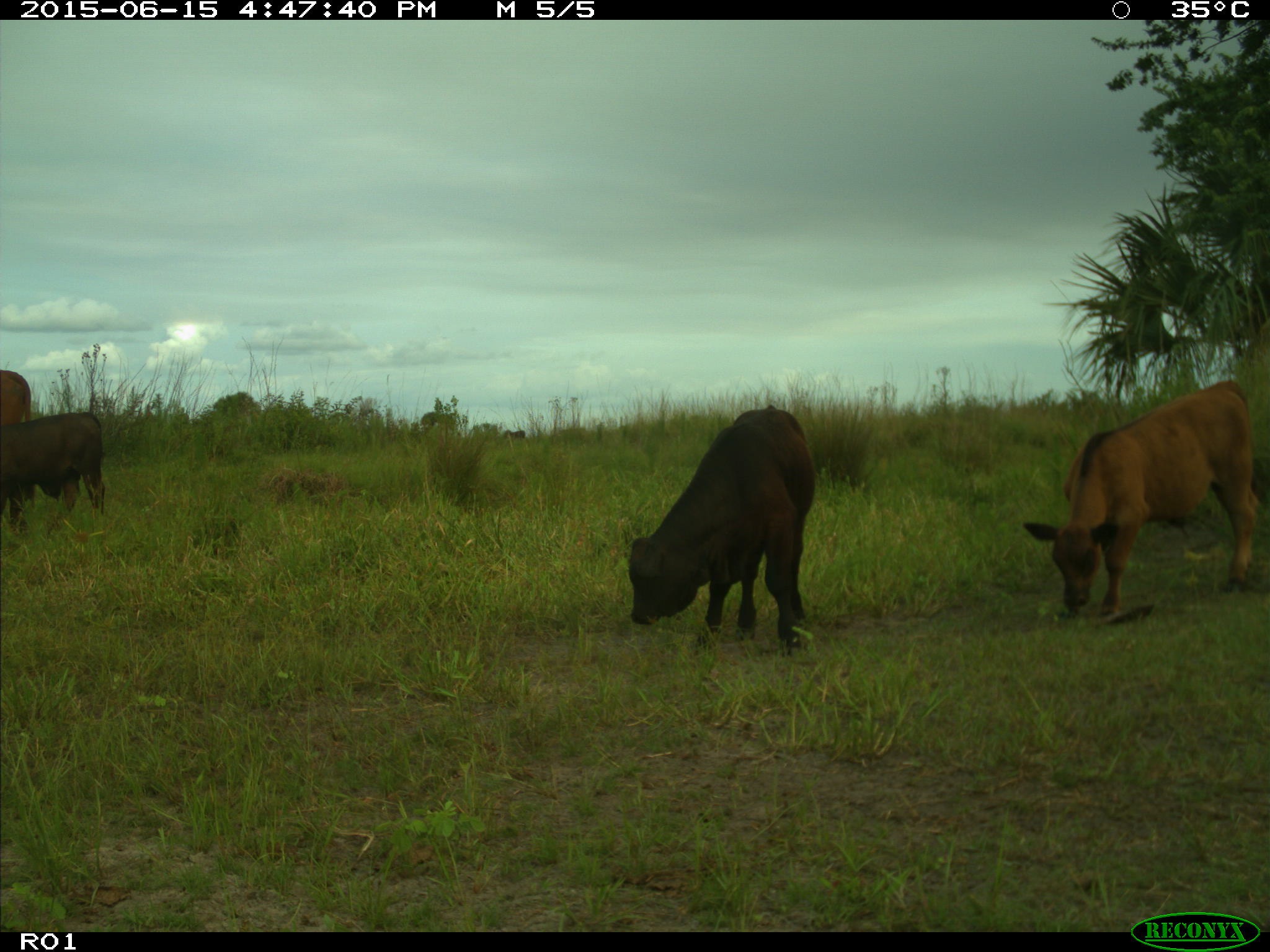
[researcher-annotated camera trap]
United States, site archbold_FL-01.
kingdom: Animalia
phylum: Chordata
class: Mammalia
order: Artiodactyla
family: Bovidae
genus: Bos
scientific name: Bos taurus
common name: domestic cow